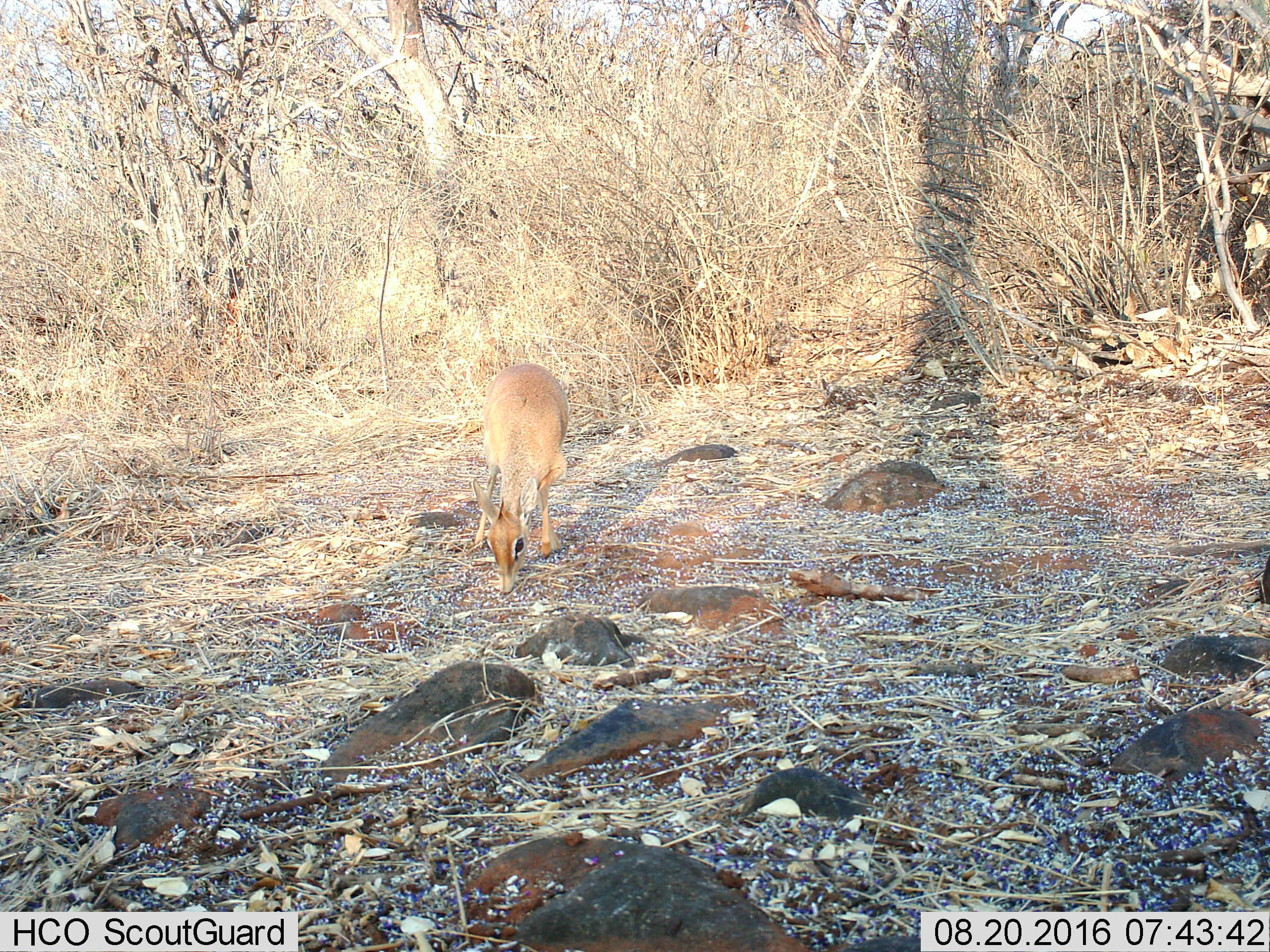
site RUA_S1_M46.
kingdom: Animalia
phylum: Chordata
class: Mammalia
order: Artiodactyla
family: Bovidae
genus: Madoqua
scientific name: Madoqua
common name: dik-dik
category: dikdik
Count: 1.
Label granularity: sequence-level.